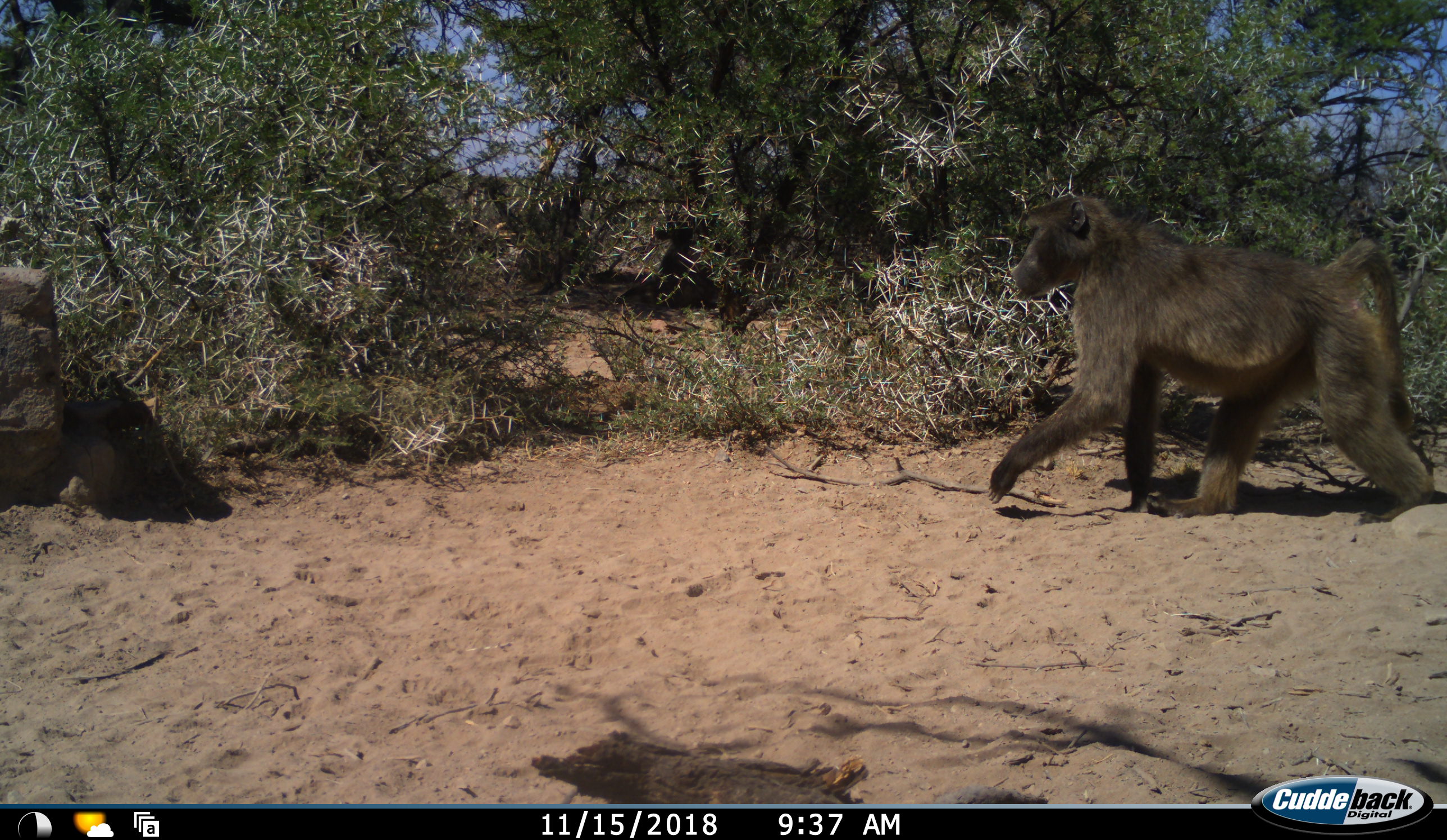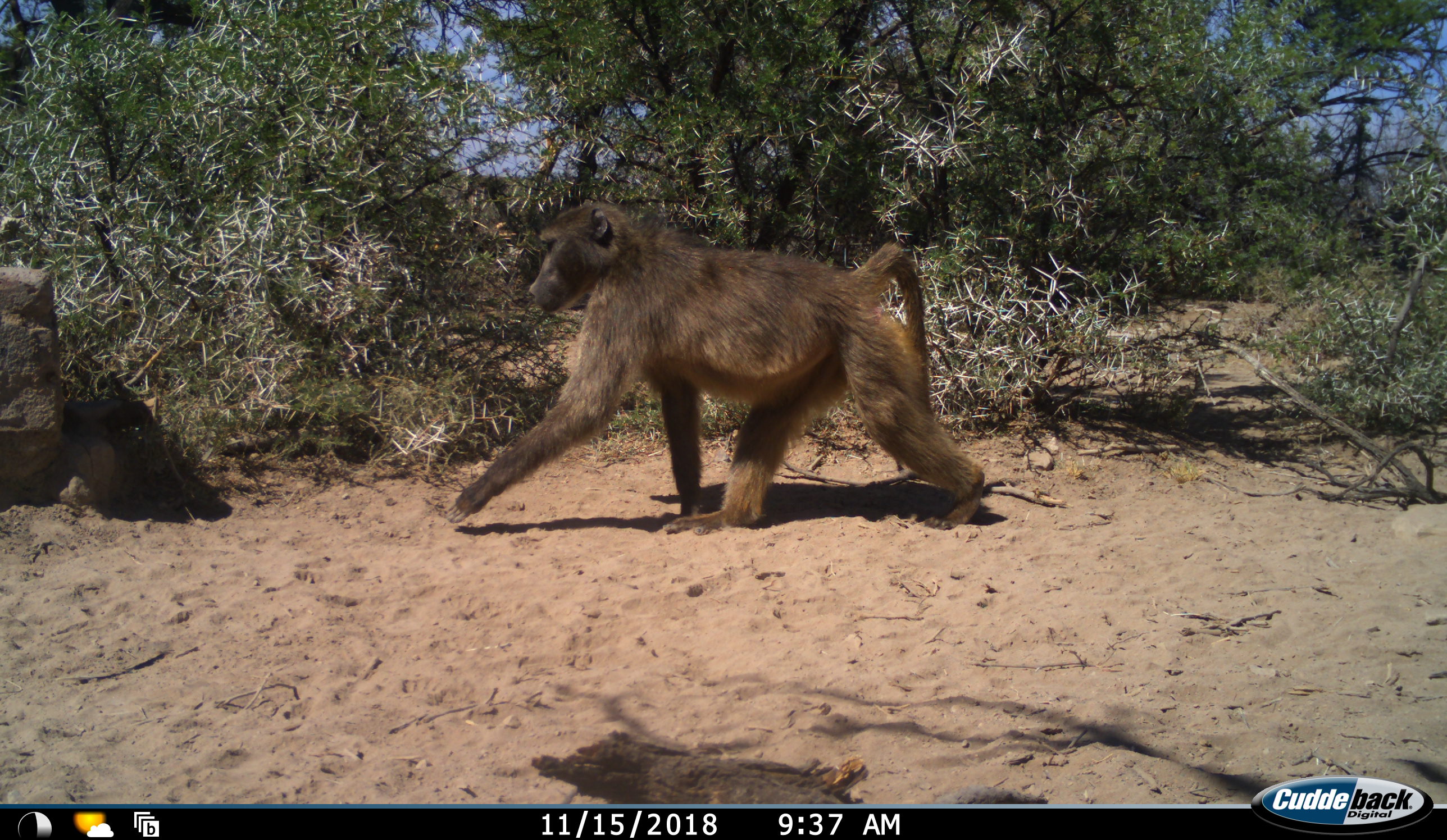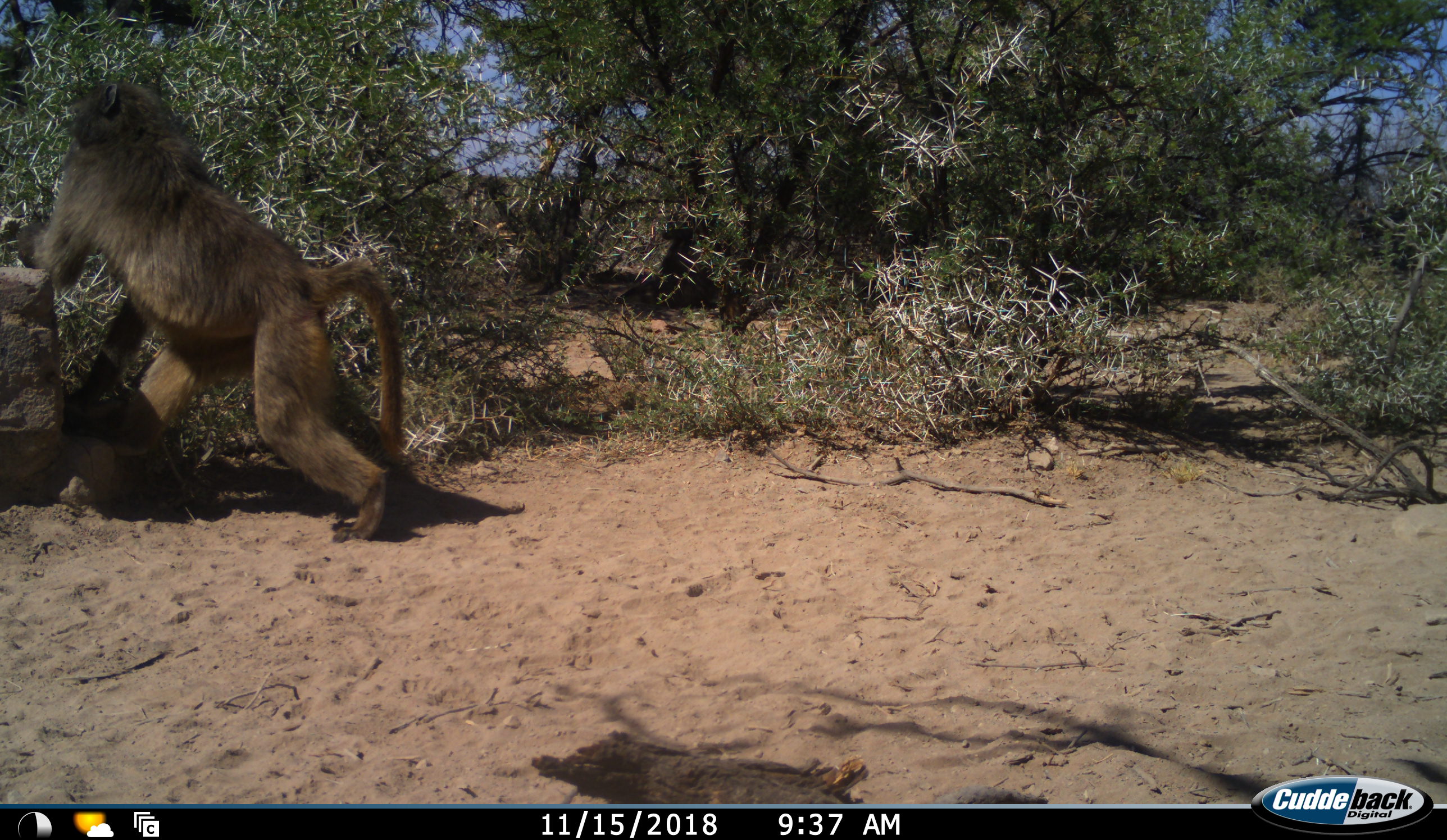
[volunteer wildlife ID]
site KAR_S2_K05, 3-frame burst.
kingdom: Animalia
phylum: Chordata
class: Mammalia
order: Primates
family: Cercopithecidae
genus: Papio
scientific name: Papio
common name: baboon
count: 1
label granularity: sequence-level